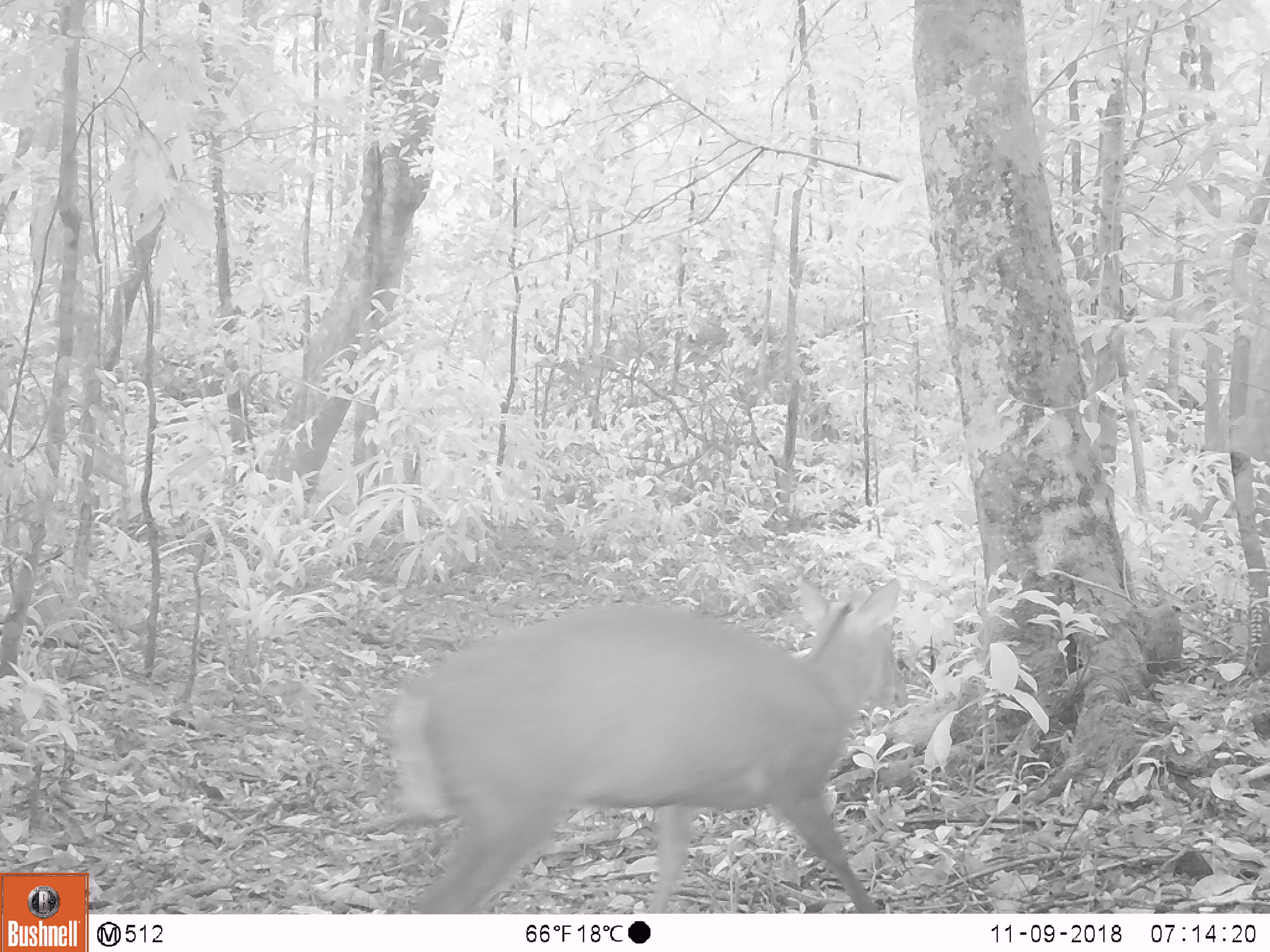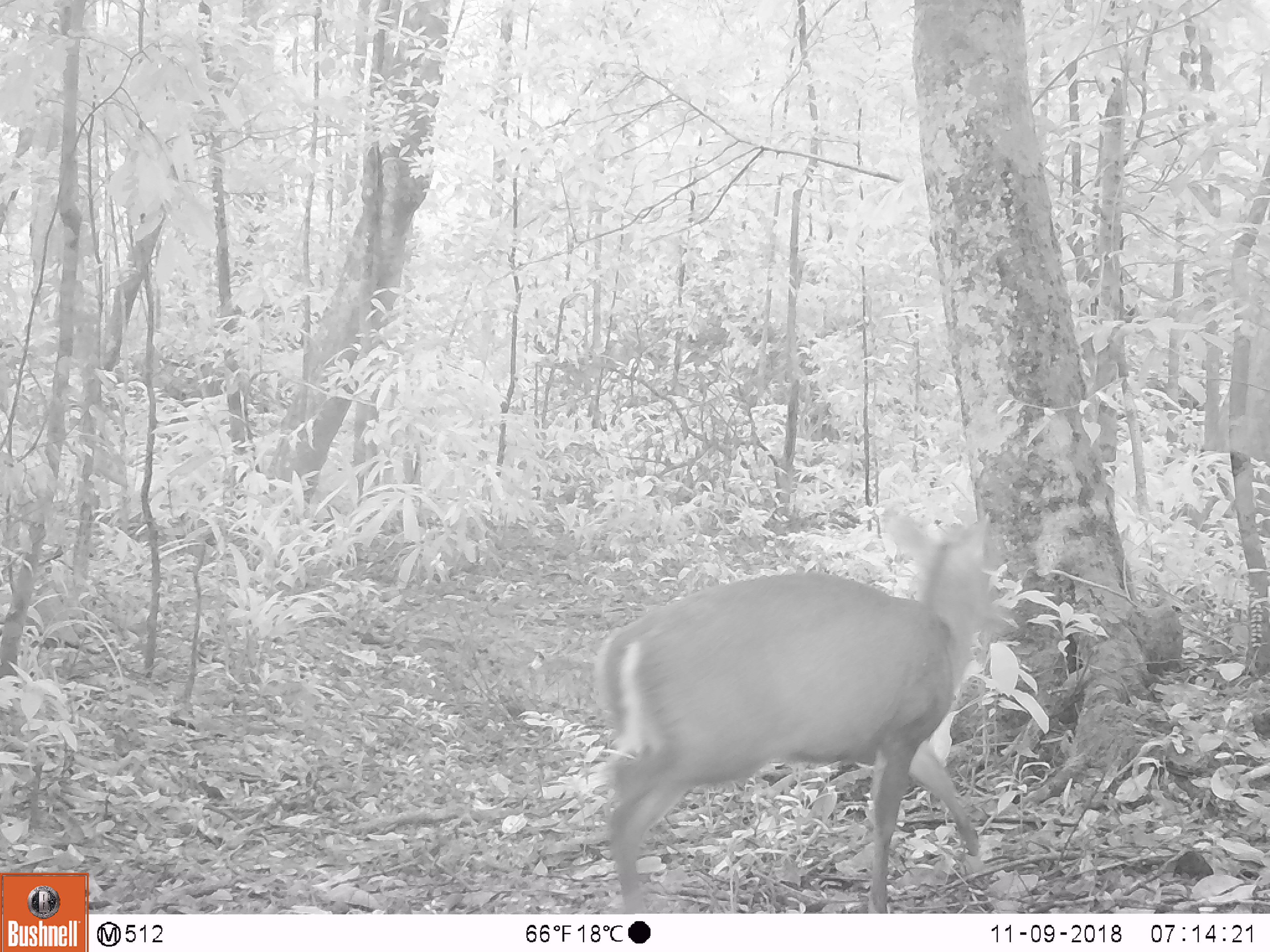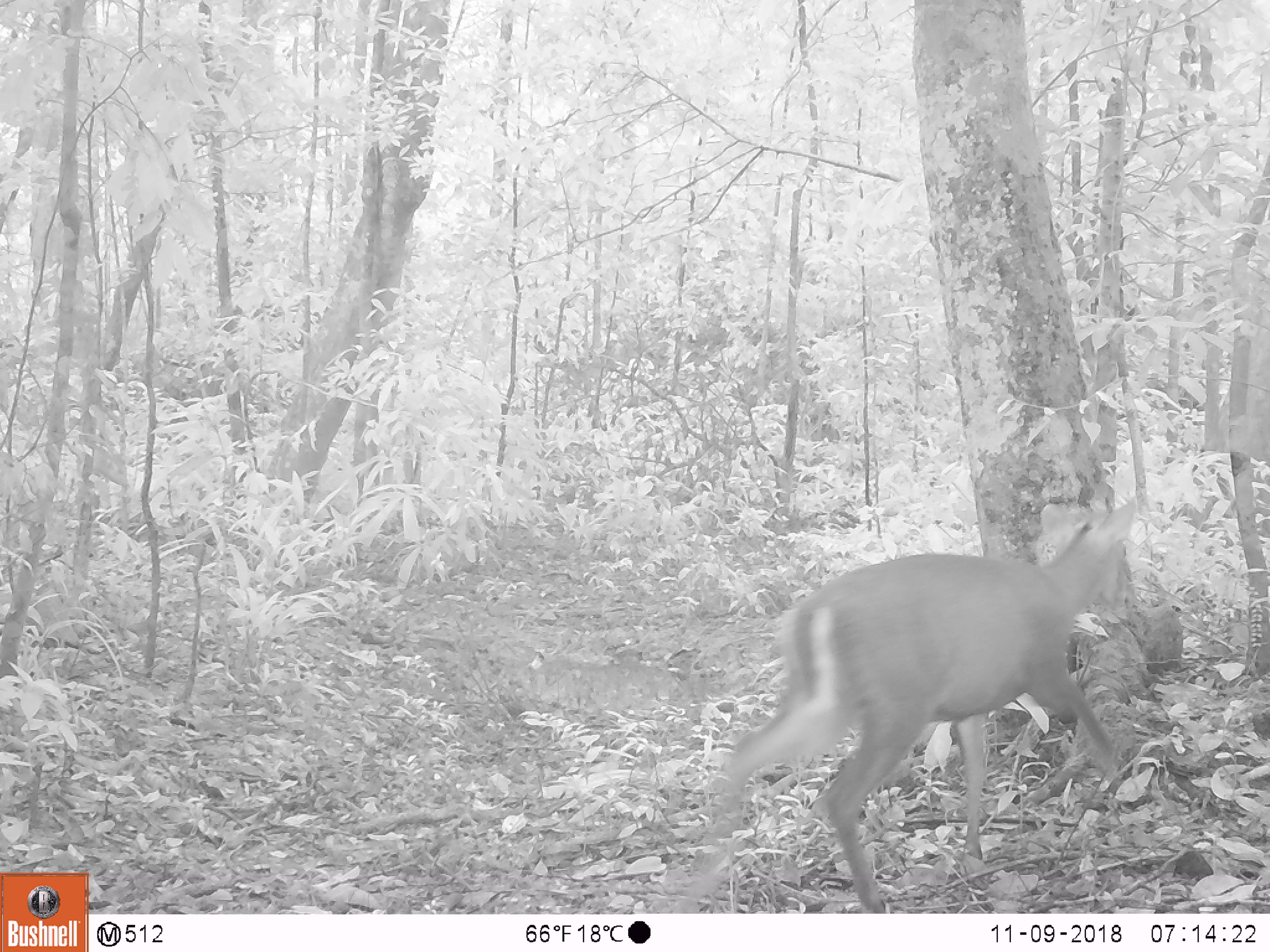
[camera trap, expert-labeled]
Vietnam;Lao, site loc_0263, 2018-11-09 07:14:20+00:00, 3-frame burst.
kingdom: Animalia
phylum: Chordata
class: Mammalia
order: Artiodactyla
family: Cervidae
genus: Muntiacus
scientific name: Muntiacus vuquangensis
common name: large-antlered muntjac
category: large antlered muntjac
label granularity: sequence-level